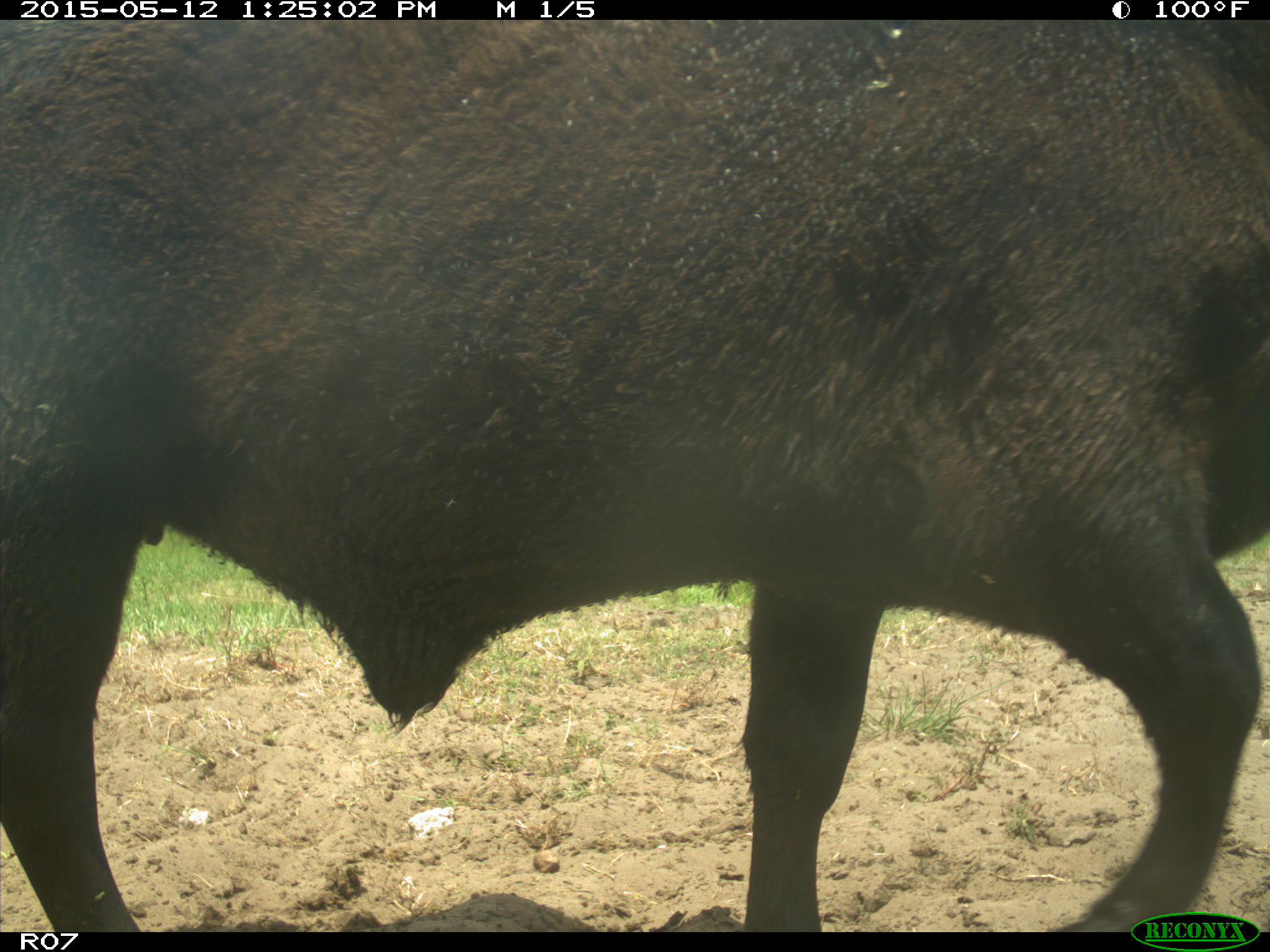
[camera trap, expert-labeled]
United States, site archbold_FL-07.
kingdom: Animalia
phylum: Chordata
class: Mammalia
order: Artiodactyla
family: Bovidae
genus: Bos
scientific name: Bos taurus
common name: domestic cow